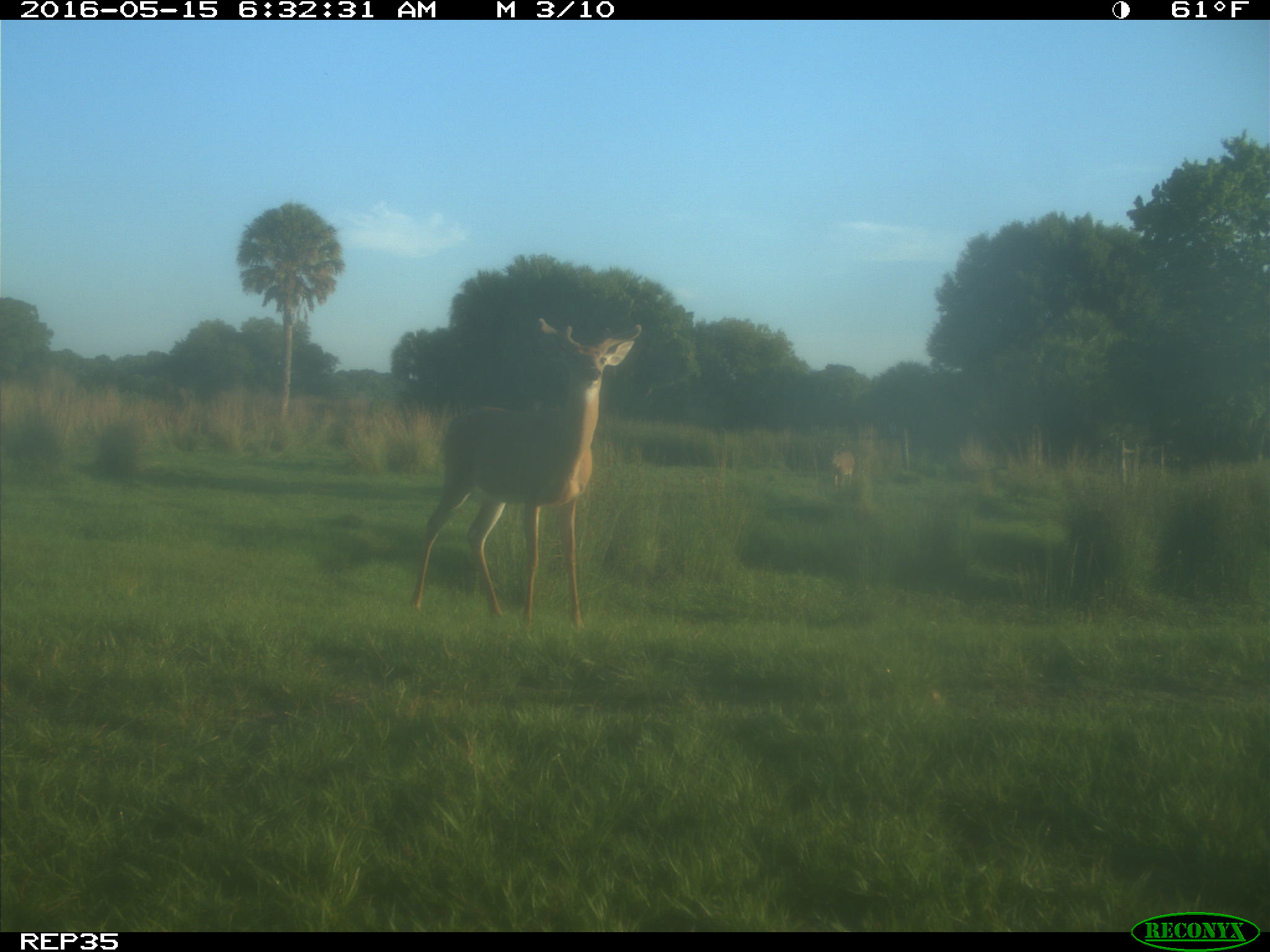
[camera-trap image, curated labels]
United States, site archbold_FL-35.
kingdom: Animalia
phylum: Chordata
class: Mammalia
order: Artiodactyla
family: Cervidae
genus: Odocoileus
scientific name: Odocoileus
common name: deer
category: unidentified deer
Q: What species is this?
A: Unidentified deer (deer) (Odocoileus).